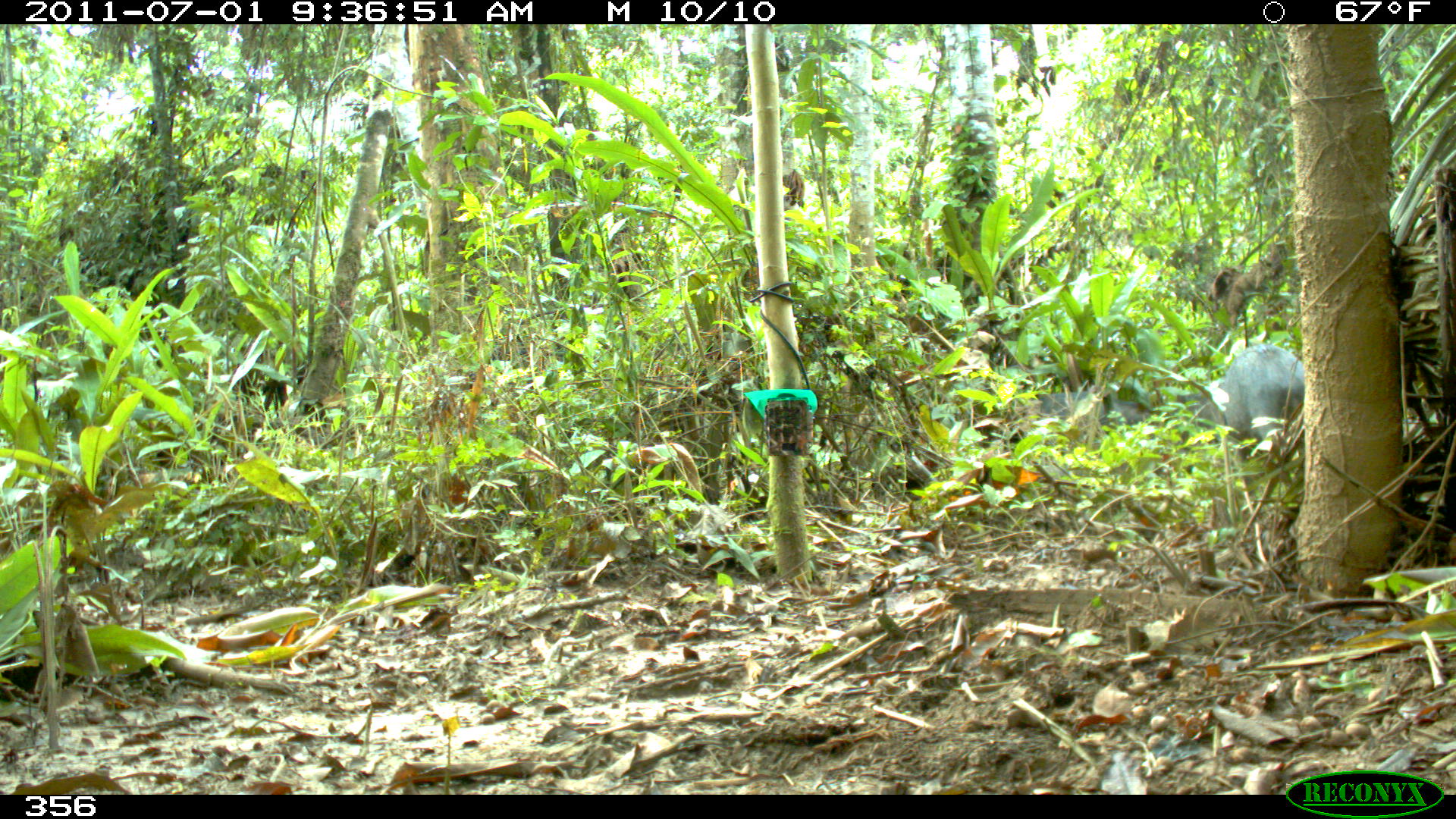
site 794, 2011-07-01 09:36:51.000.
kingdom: Animalia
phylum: Chordata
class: Mammalia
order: Artiodactyla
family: Tayassuidae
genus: Tayassu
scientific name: Tayassu pecari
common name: white-lipped peccary